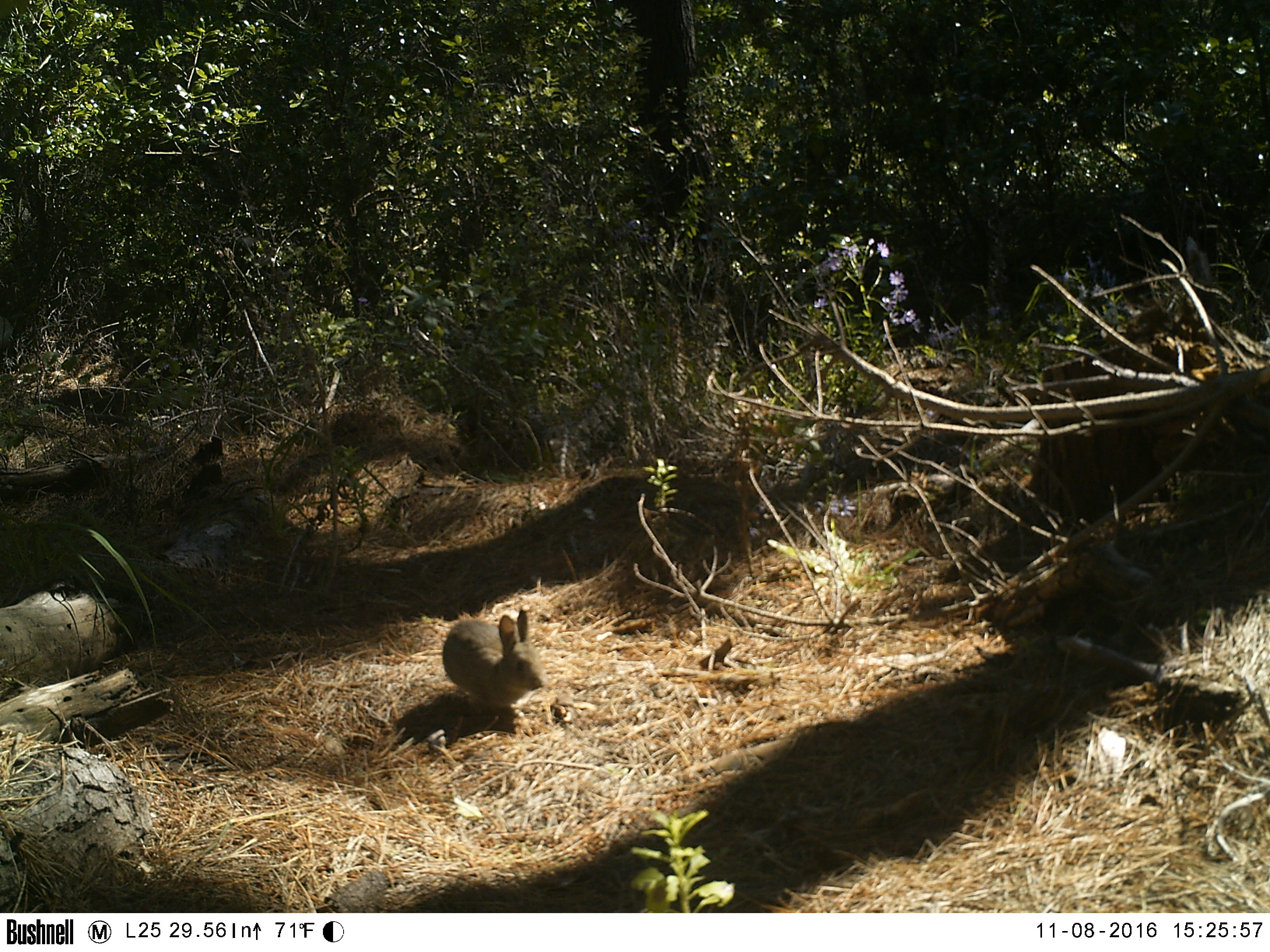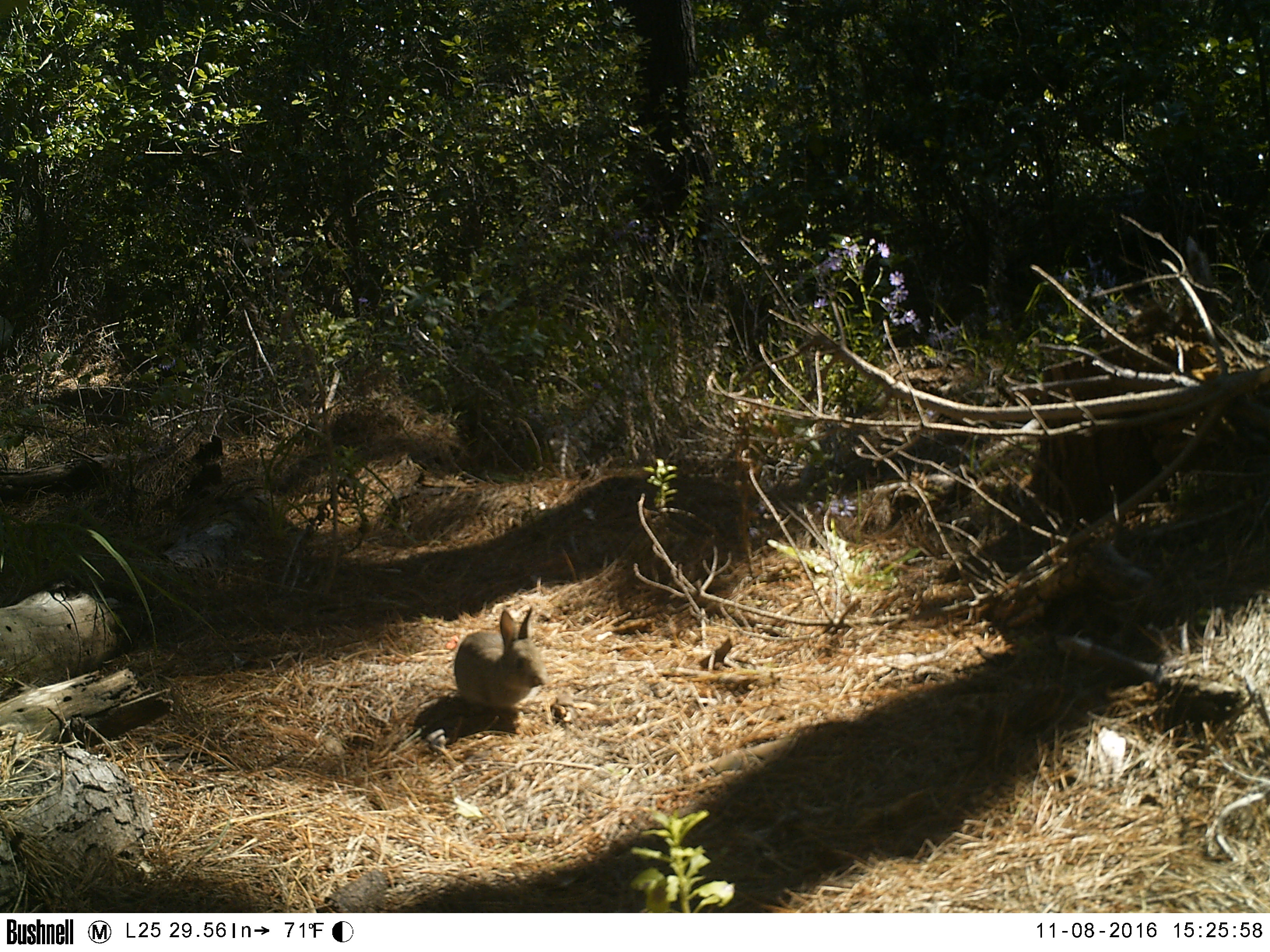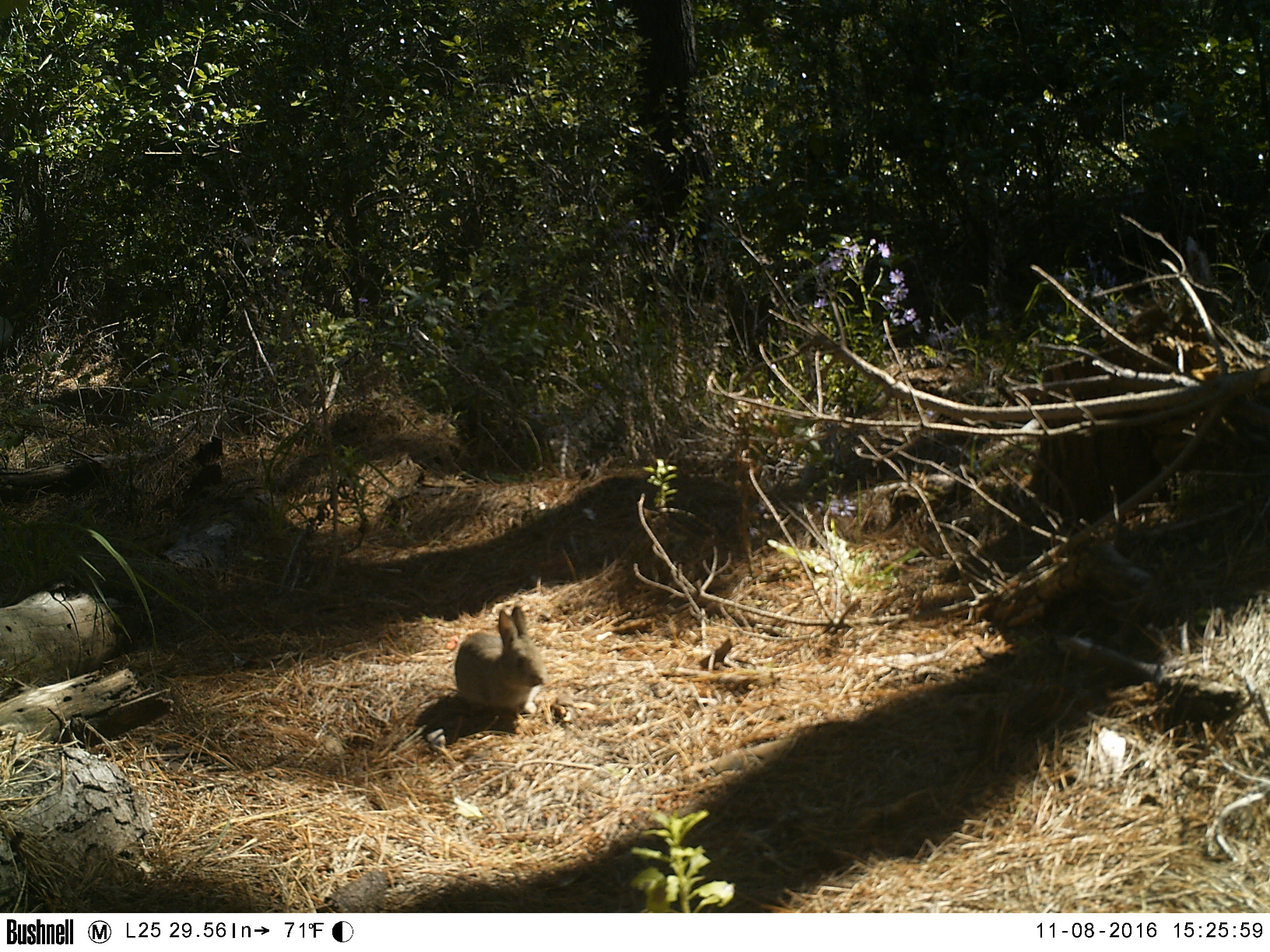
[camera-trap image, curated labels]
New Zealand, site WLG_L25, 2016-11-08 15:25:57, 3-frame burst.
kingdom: Animalia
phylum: Chordata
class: Mammalia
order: Lagomorpha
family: Leporidae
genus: Oryctolagus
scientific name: Oryctolagus cuniculus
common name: european rabbit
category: rabbit